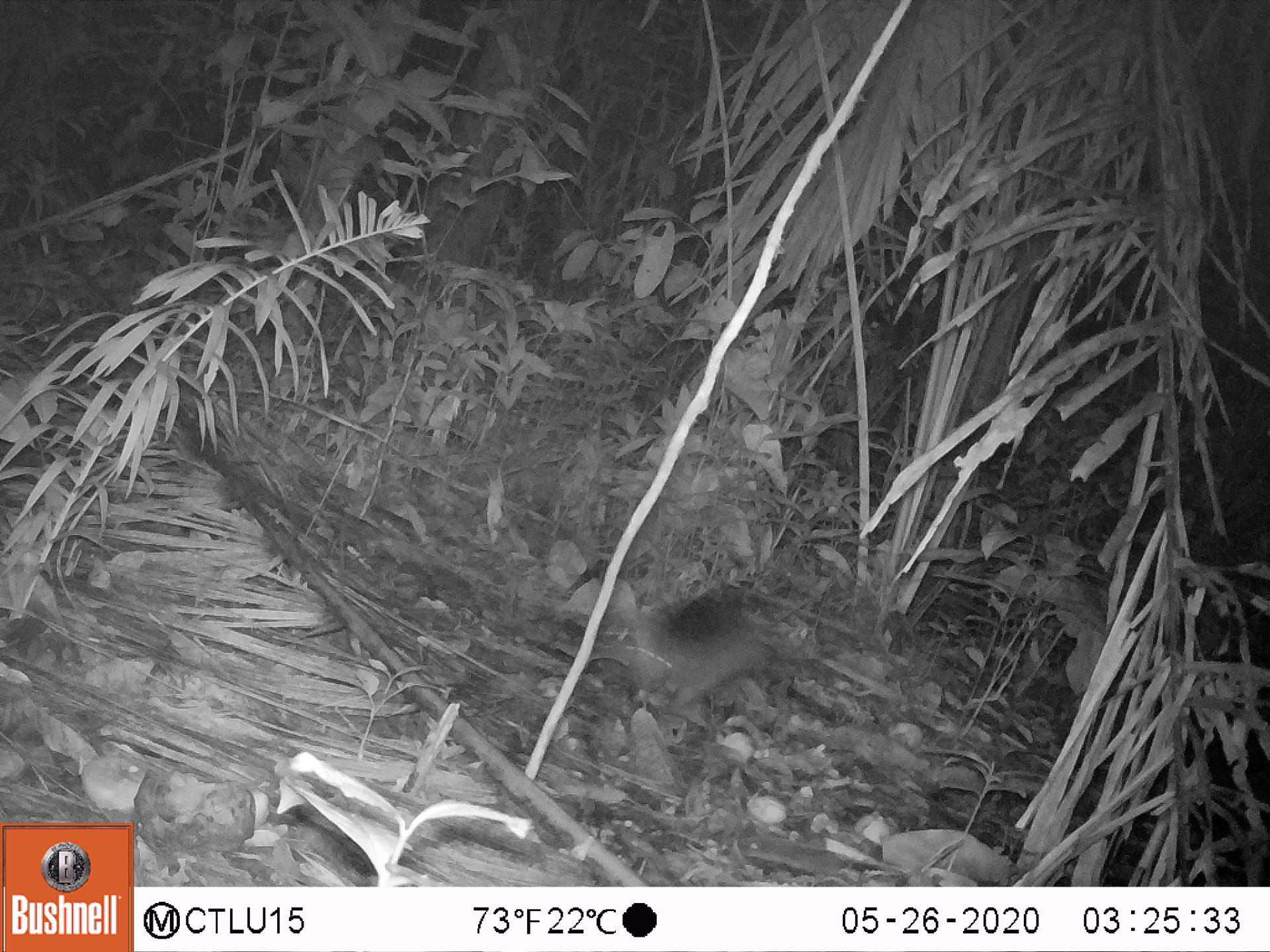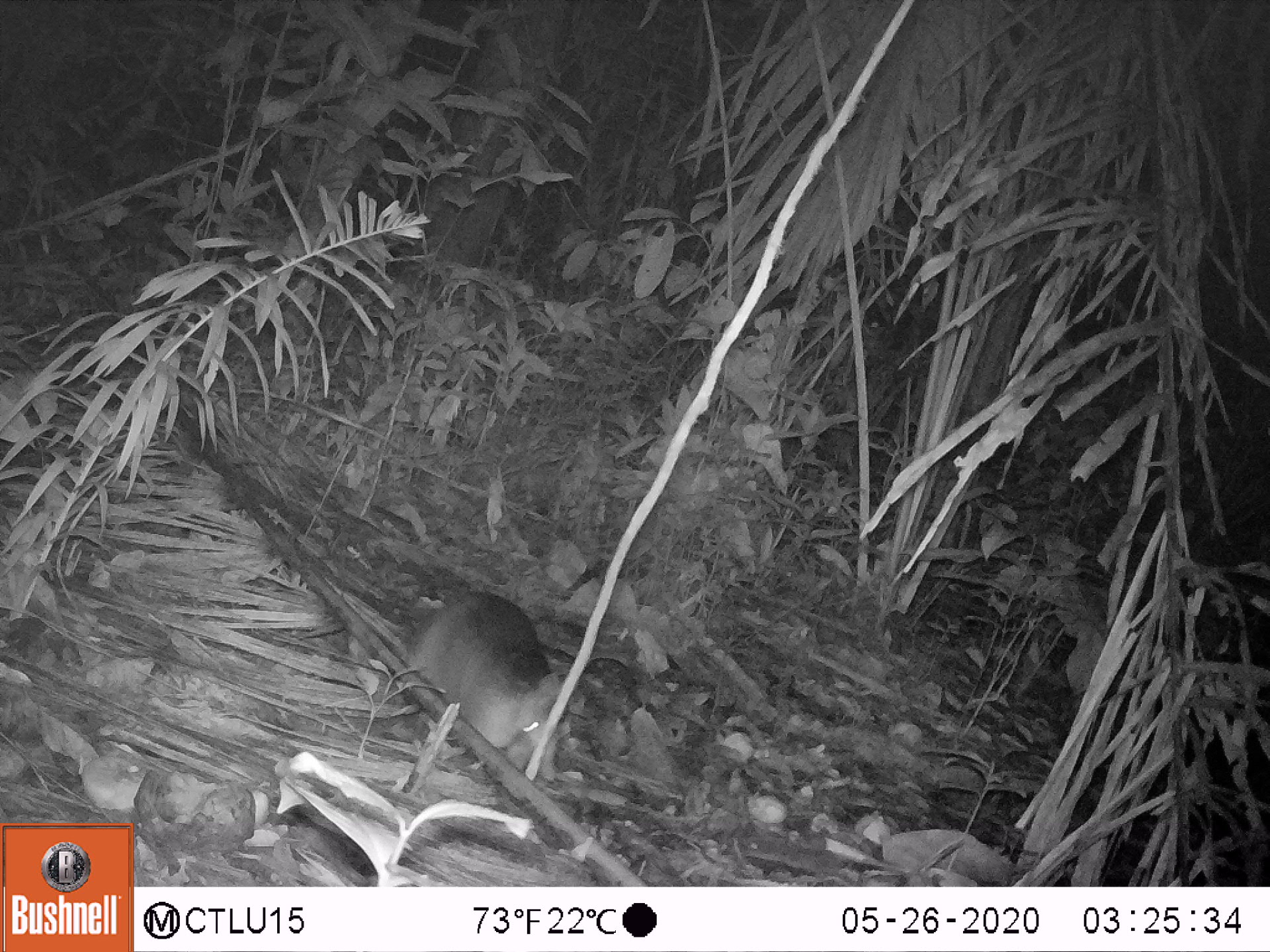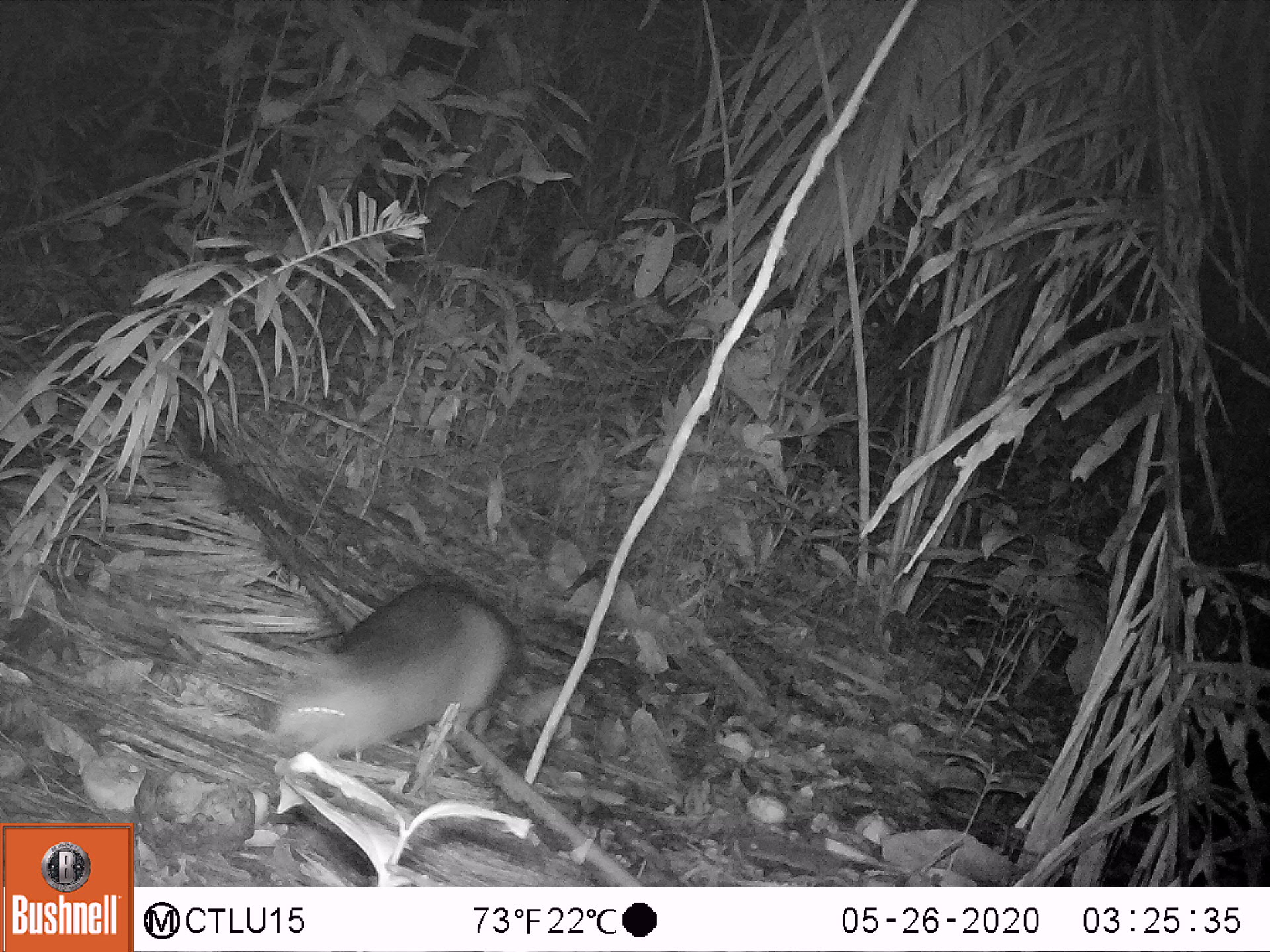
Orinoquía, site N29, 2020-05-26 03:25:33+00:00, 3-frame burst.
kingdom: Animalia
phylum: Chordata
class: Mammalia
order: Cingulata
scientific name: Cingulata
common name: armadillo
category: unknown armadillo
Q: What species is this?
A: Unknown armadillo (armadillo) (Cingulata).